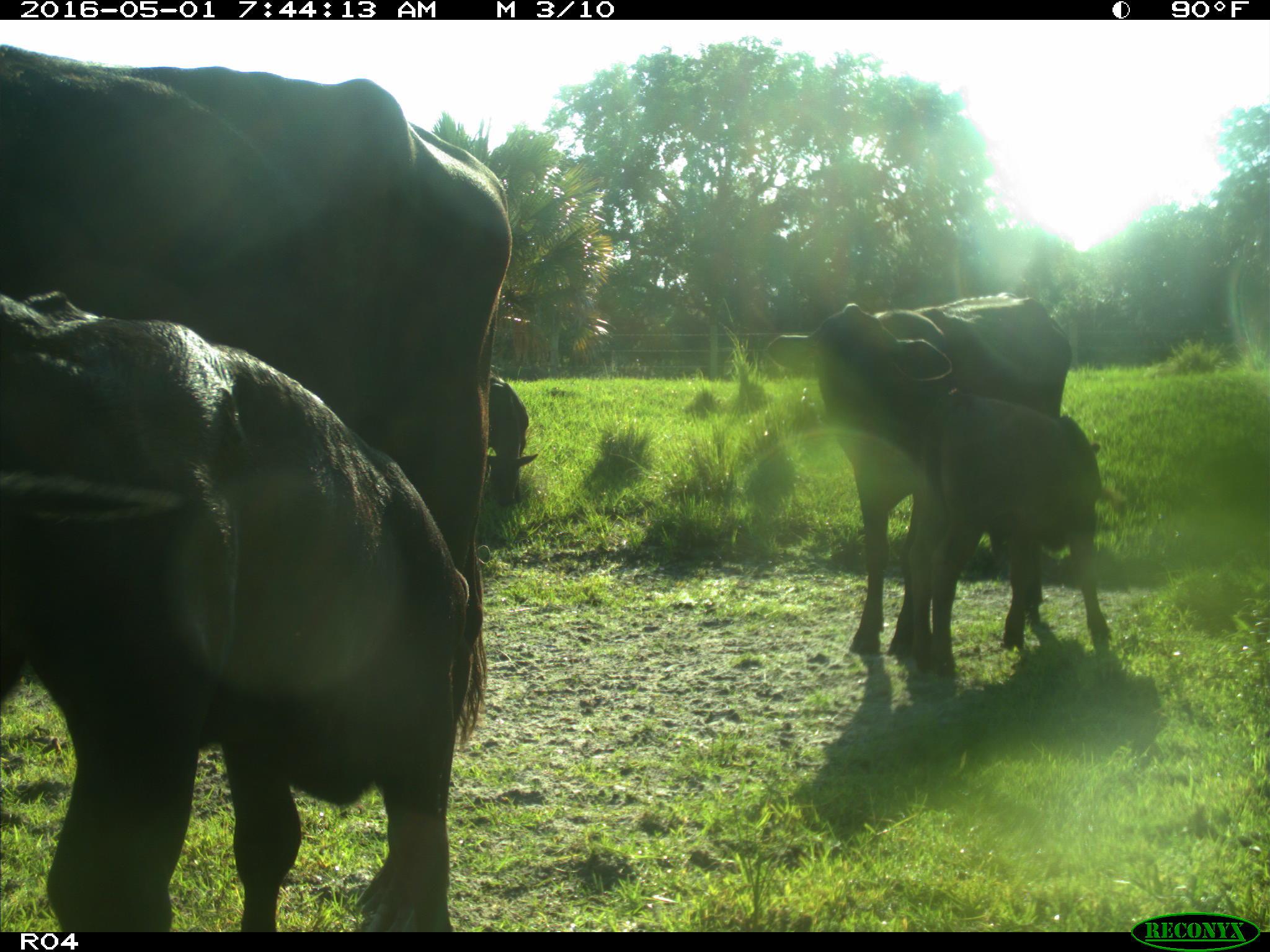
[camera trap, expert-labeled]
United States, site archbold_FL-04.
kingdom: Animalia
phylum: Chordata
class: Mammalia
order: Artiodactyla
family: Bovidae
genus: Bos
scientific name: Bos taurus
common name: domestic cow